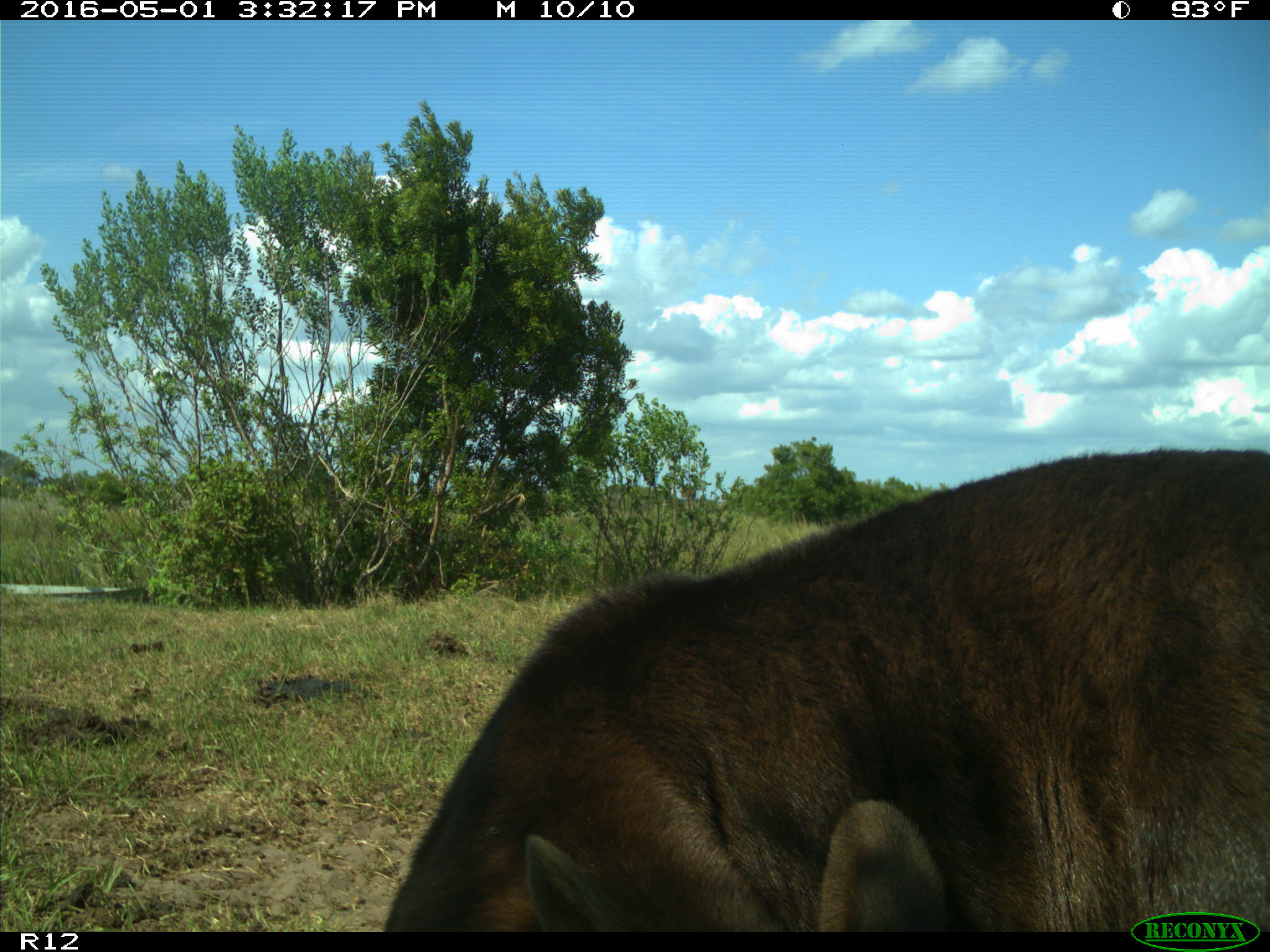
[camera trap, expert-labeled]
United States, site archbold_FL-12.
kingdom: Animalia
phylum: Chordata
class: Mammalia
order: Artiodactyla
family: Bovidae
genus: Bos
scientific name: Bos taurus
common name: domestic cow